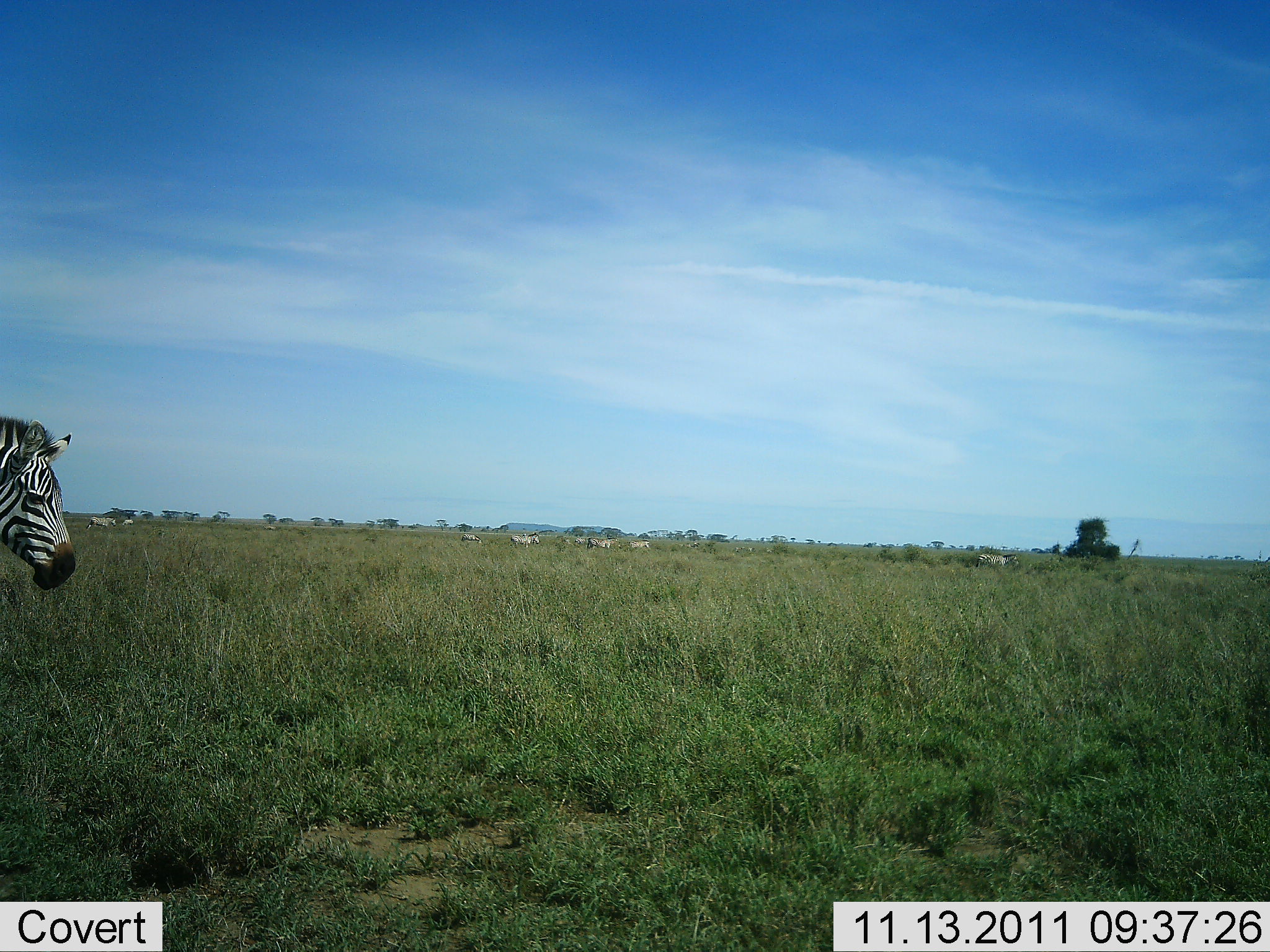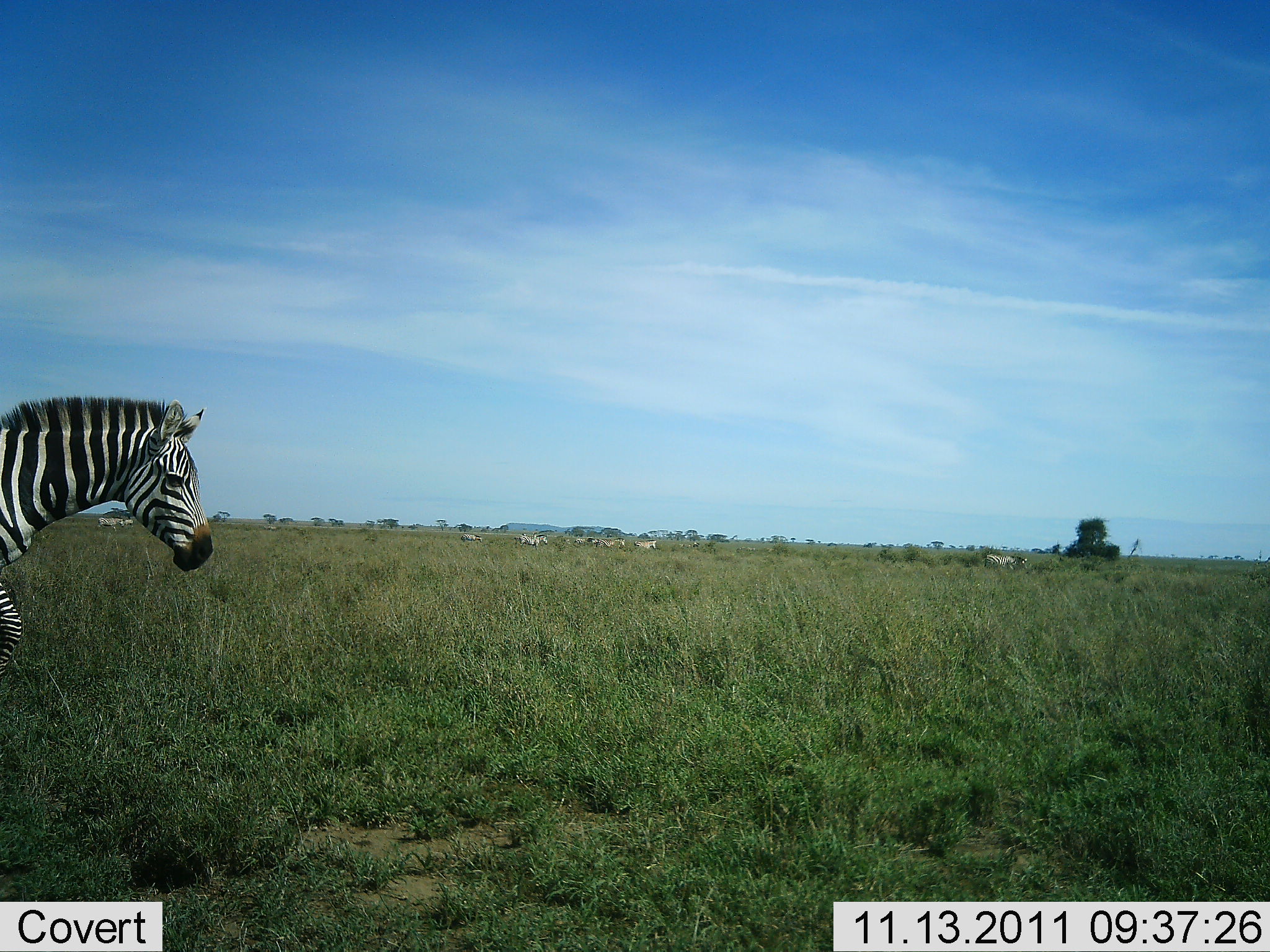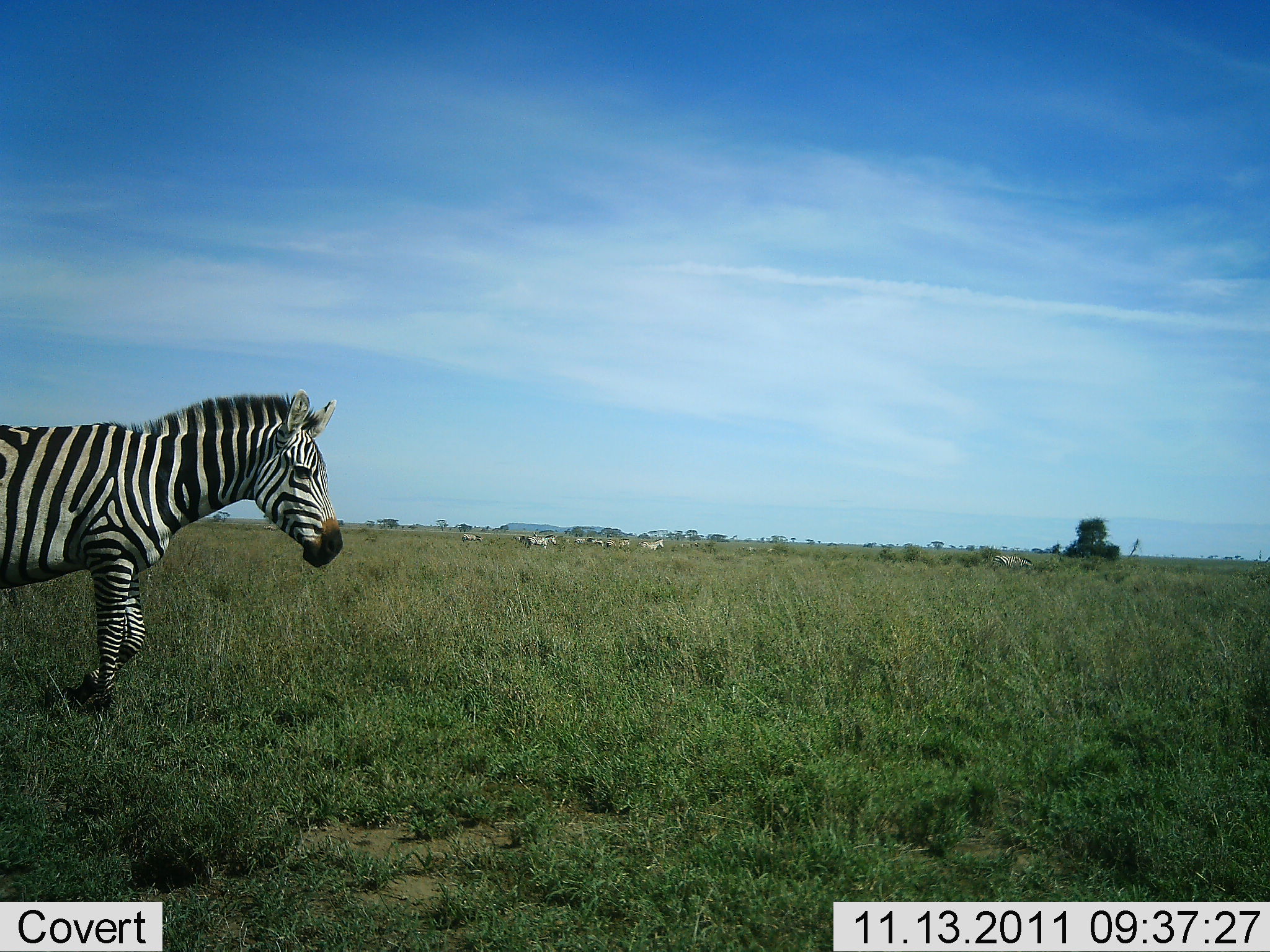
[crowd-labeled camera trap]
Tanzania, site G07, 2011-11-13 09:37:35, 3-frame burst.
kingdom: Animalia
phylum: Chordata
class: Mammalia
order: Perissodactyla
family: Equidae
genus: Equus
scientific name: Equus quagga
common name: plains zebra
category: zebra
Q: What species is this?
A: Zebra (plains zebra) (Equus quagga).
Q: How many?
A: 7.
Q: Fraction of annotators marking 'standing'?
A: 17%.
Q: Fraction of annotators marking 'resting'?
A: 0%.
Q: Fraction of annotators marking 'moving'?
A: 92%.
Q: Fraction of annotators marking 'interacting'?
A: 0%.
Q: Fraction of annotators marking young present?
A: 0%.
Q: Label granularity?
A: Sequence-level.